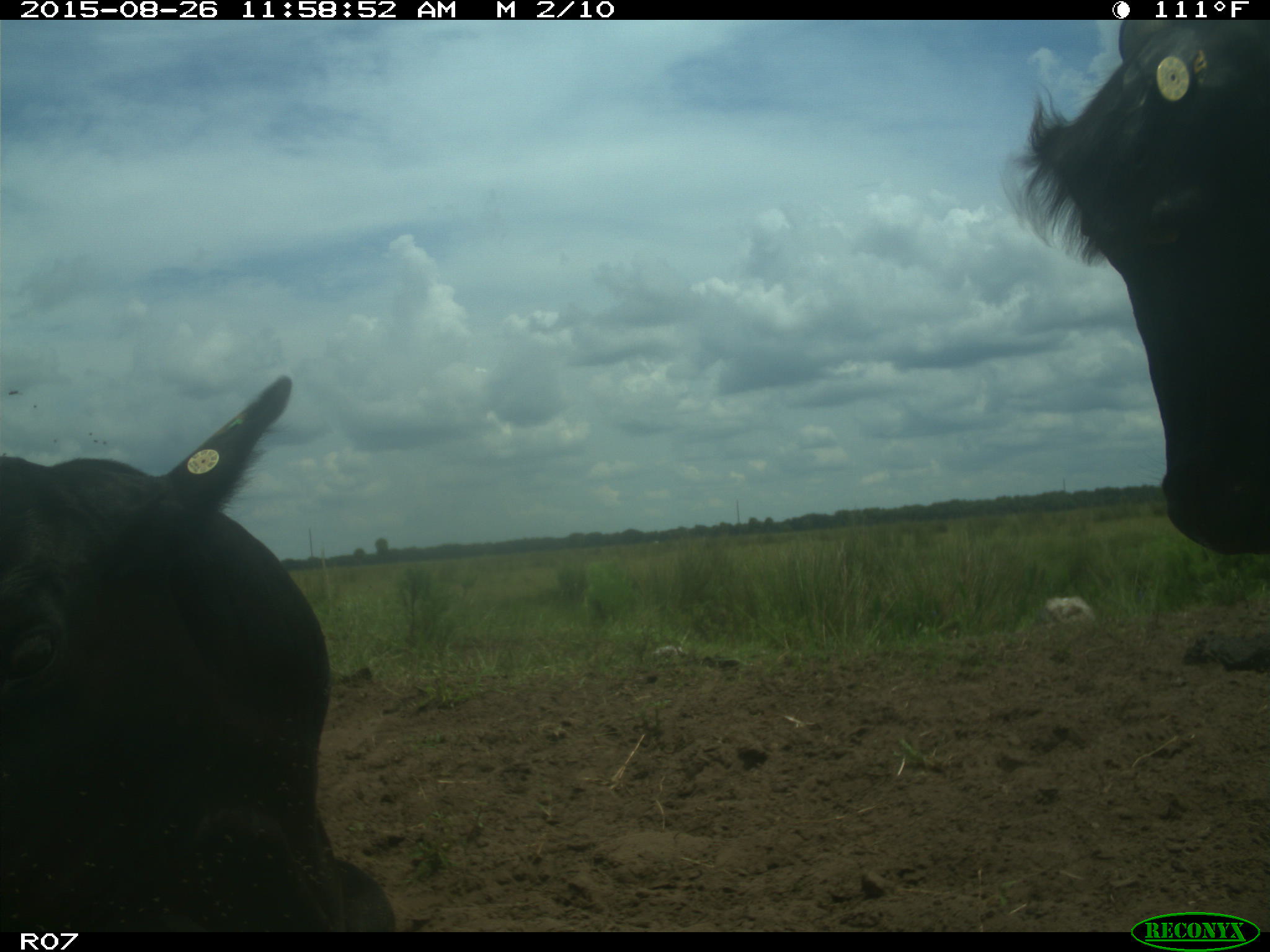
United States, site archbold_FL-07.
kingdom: Animalia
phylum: Chordata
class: Mammalia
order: Artiodactyla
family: Bovidae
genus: Bos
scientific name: Bos taurus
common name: domestic cow